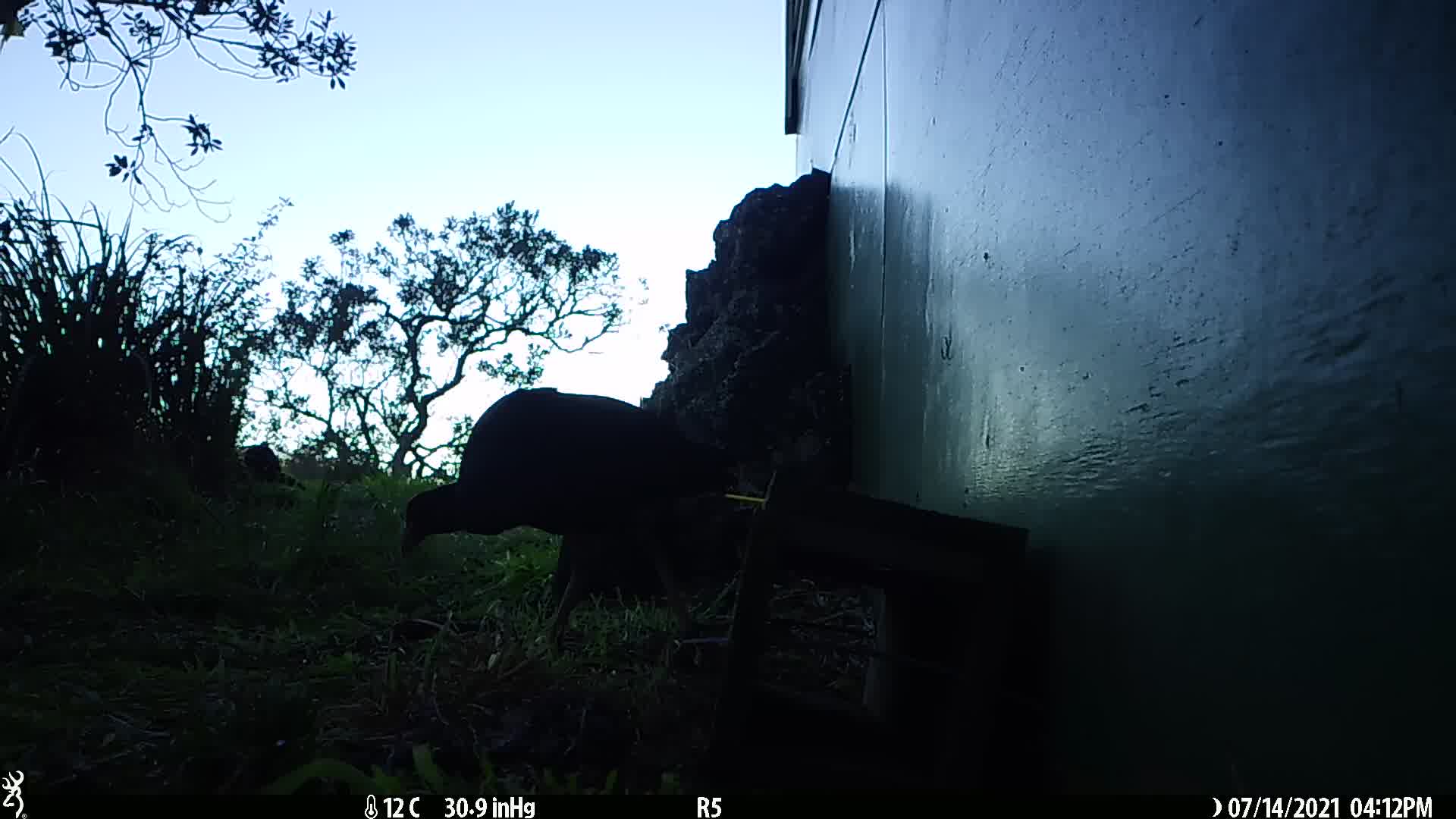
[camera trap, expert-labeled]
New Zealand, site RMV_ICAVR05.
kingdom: Animalia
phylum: Chordata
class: Aves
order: Gruiformes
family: Rallidae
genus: Porphyrio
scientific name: Porphyrio melanotus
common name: australasian swamphen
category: pukeko